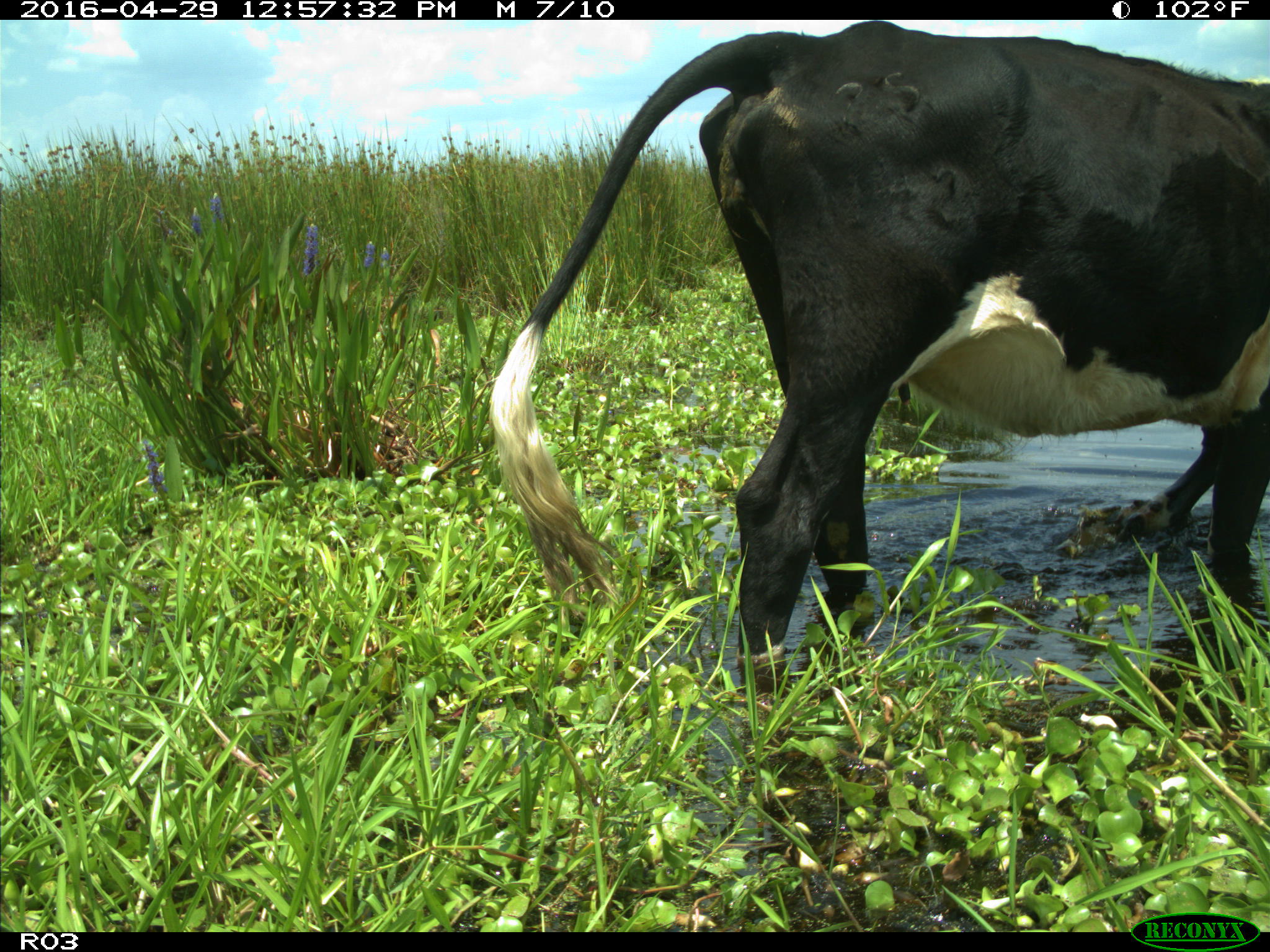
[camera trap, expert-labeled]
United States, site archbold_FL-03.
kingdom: Animalia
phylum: Chordata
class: Mammalia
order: Artiodactyla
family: Bovidae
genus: Bos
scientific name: Bos taurus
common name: domestic cow